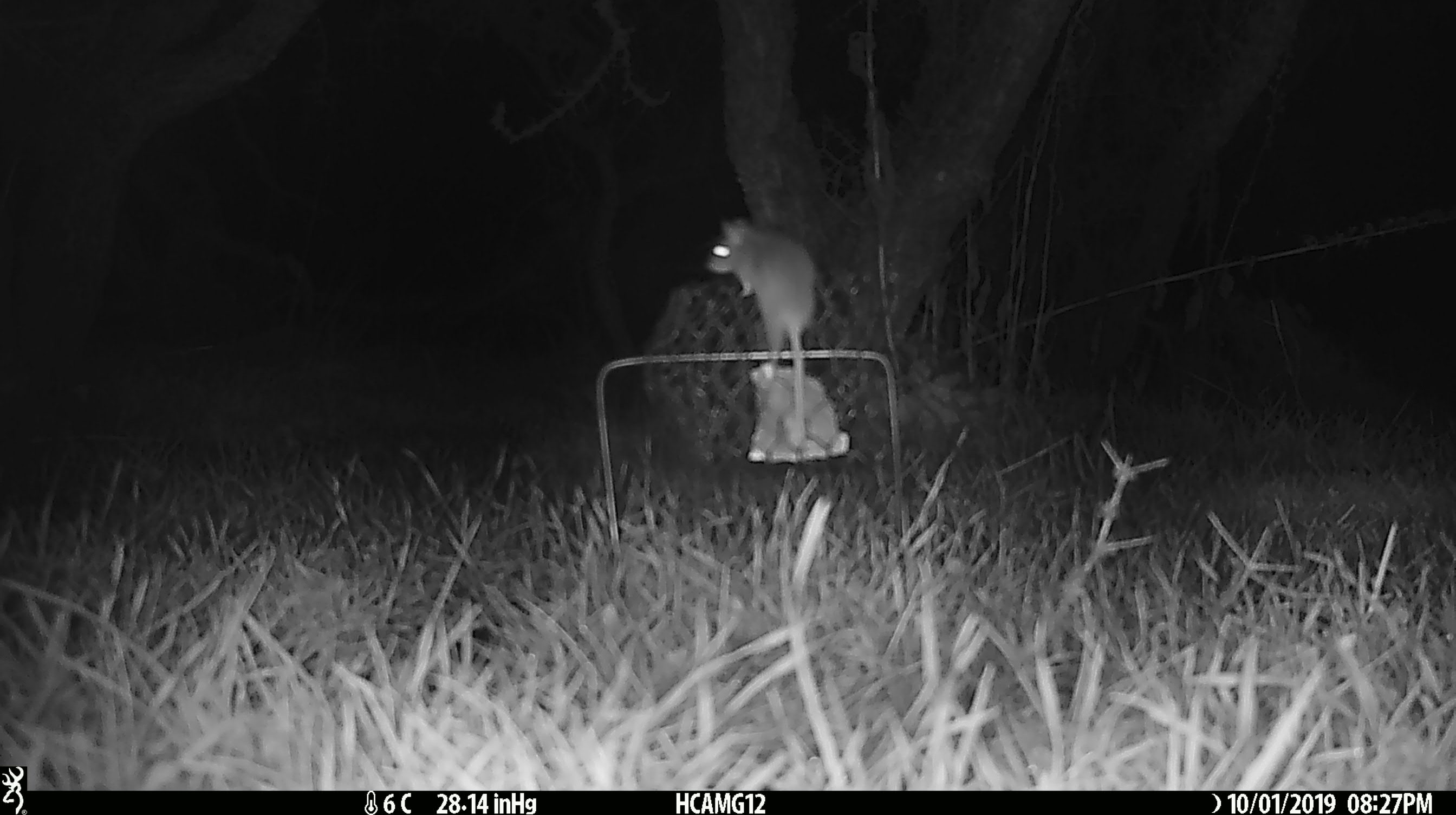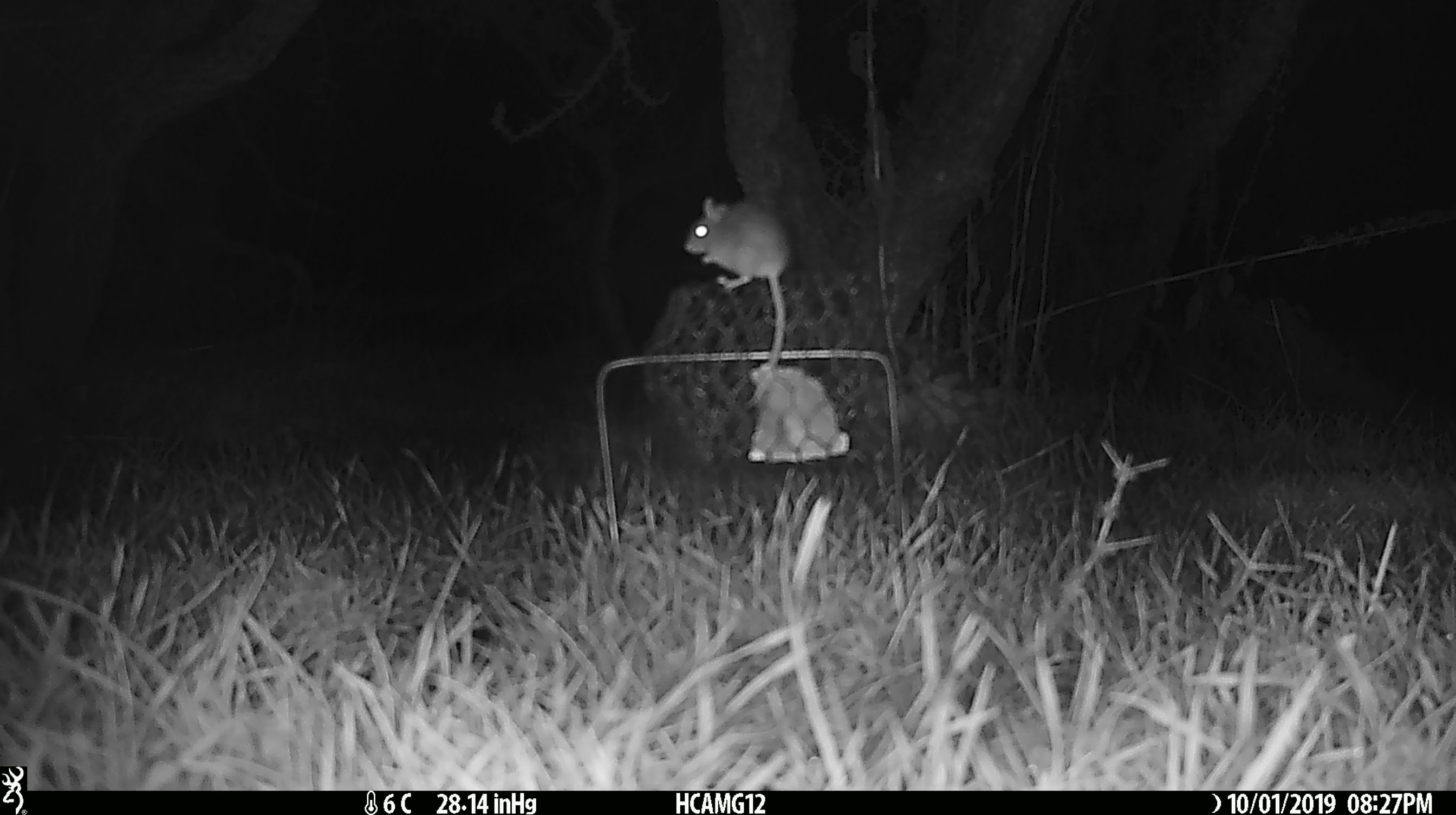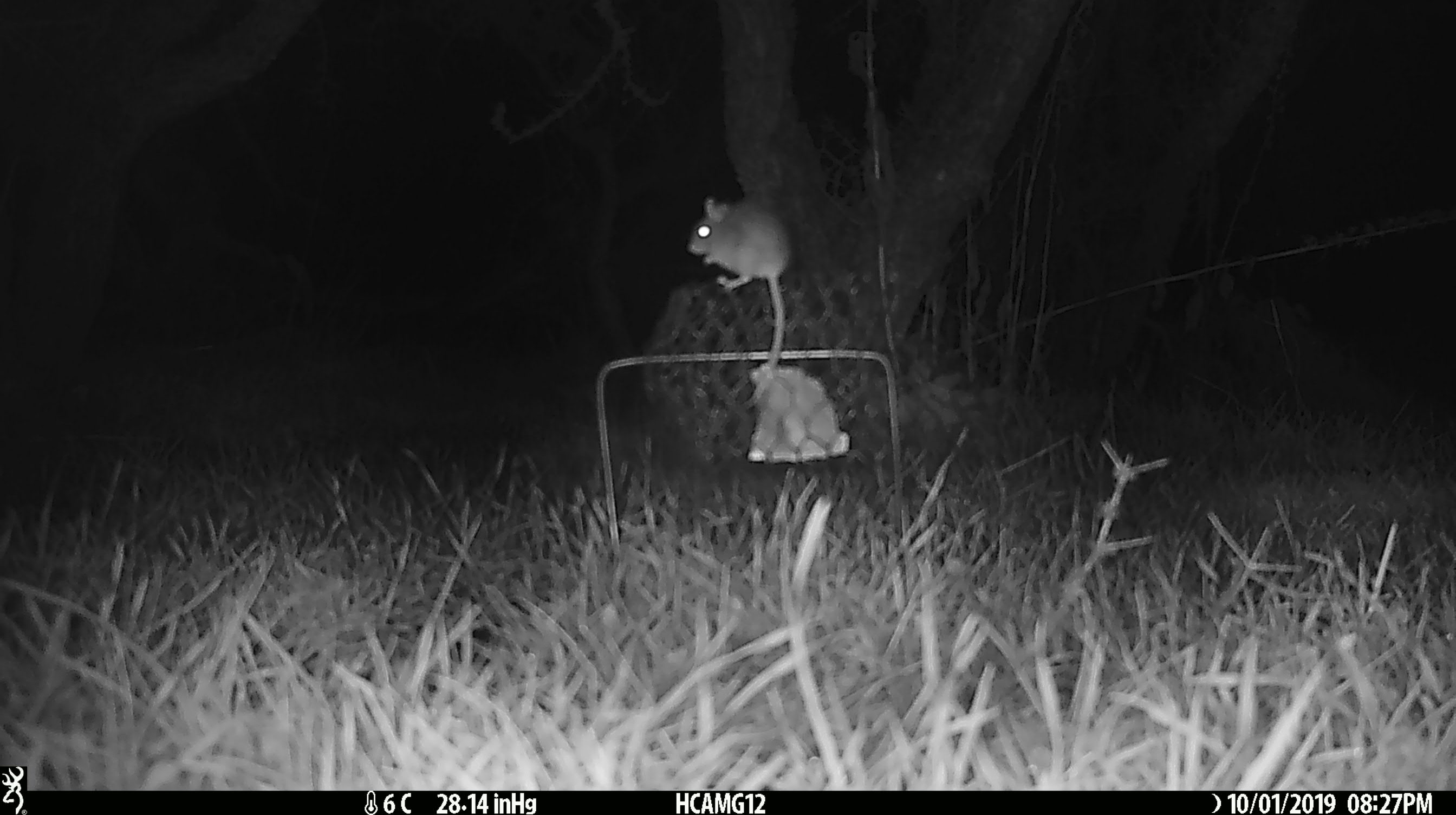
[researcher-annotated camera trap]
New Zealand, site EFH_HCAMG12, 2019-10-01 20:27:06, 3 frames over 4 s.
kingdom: Animalia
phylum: Chordata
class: Mammalia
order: Rodentia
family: Muridae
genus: Mus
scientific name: Mus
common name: mouse